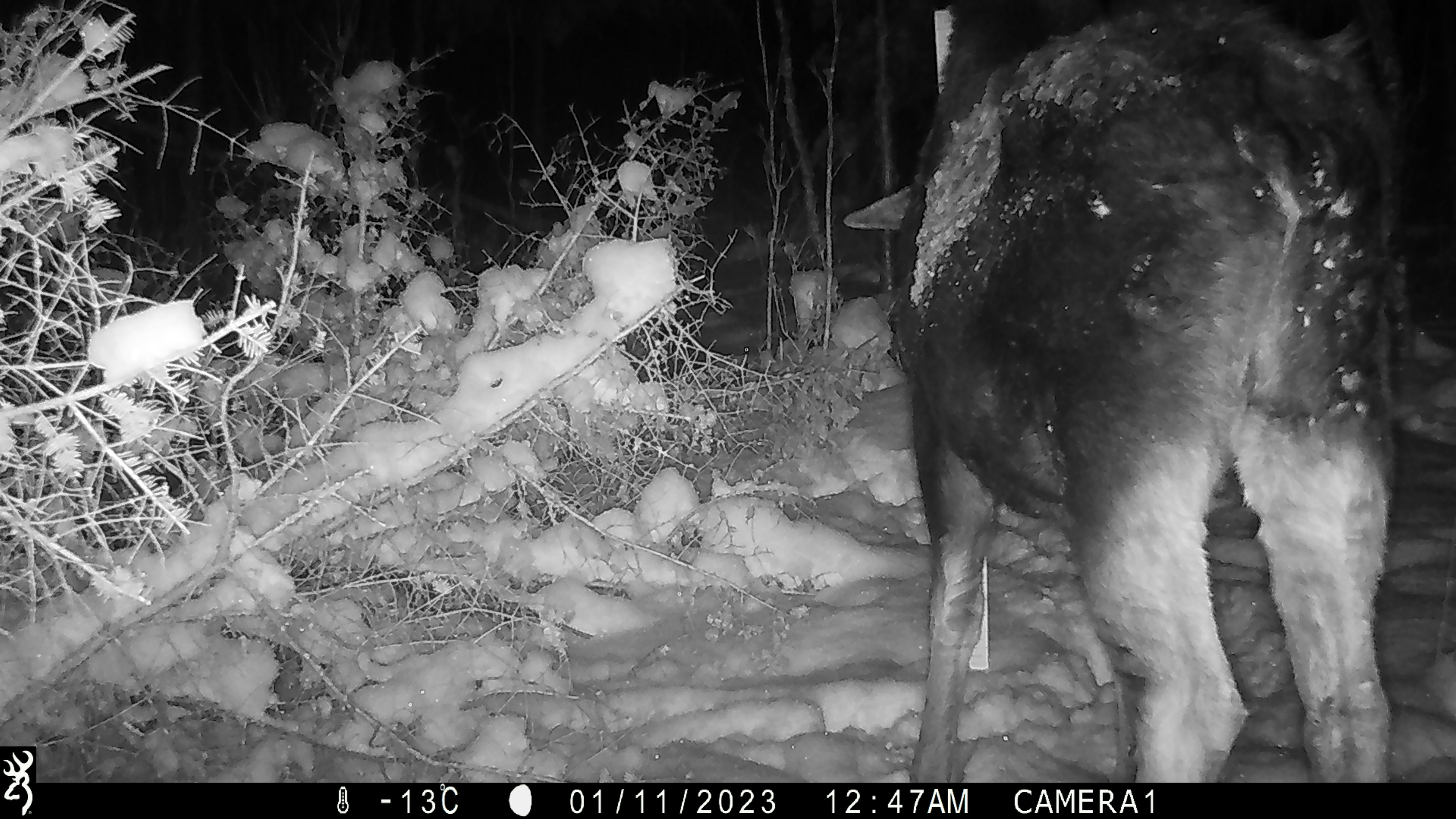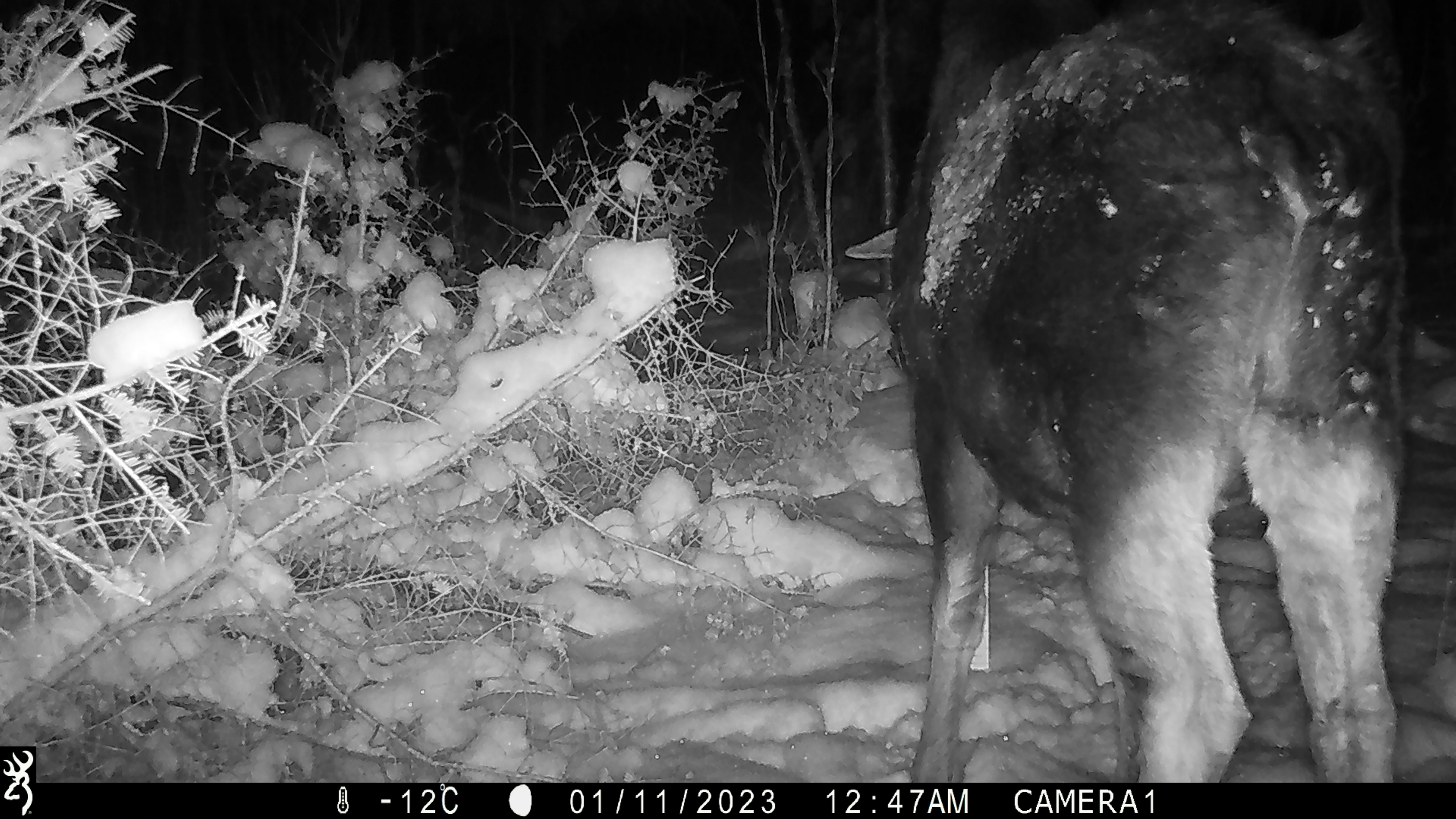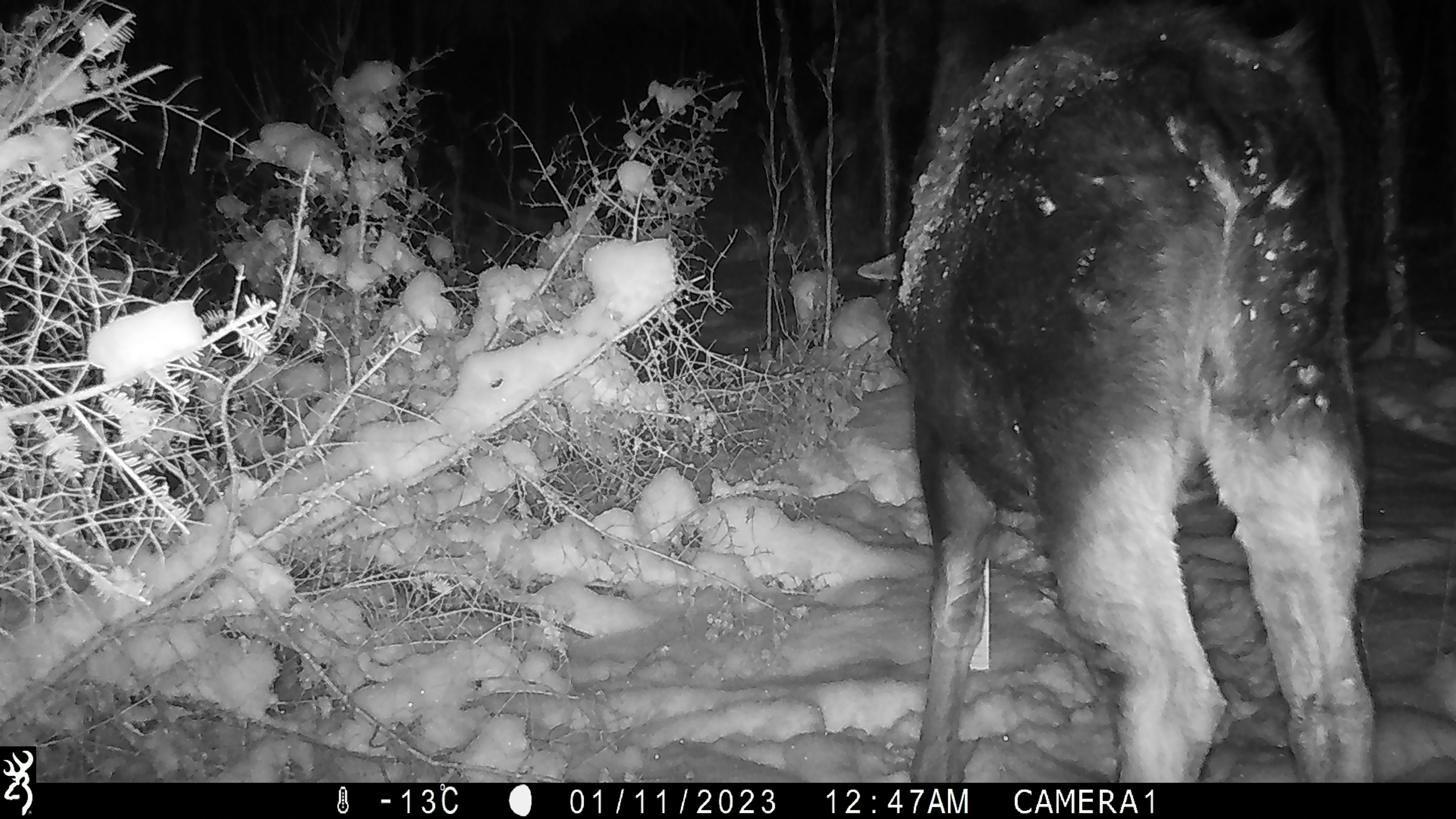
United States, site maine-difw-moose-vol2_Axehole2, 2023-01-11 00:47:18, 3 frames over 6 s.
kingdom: Animalia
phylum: Chordata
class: Mammalia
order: Artiodactyla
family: Cervidae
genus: Alces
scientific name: Alces alces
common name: moose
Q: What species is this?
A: Moose (Alces alces).